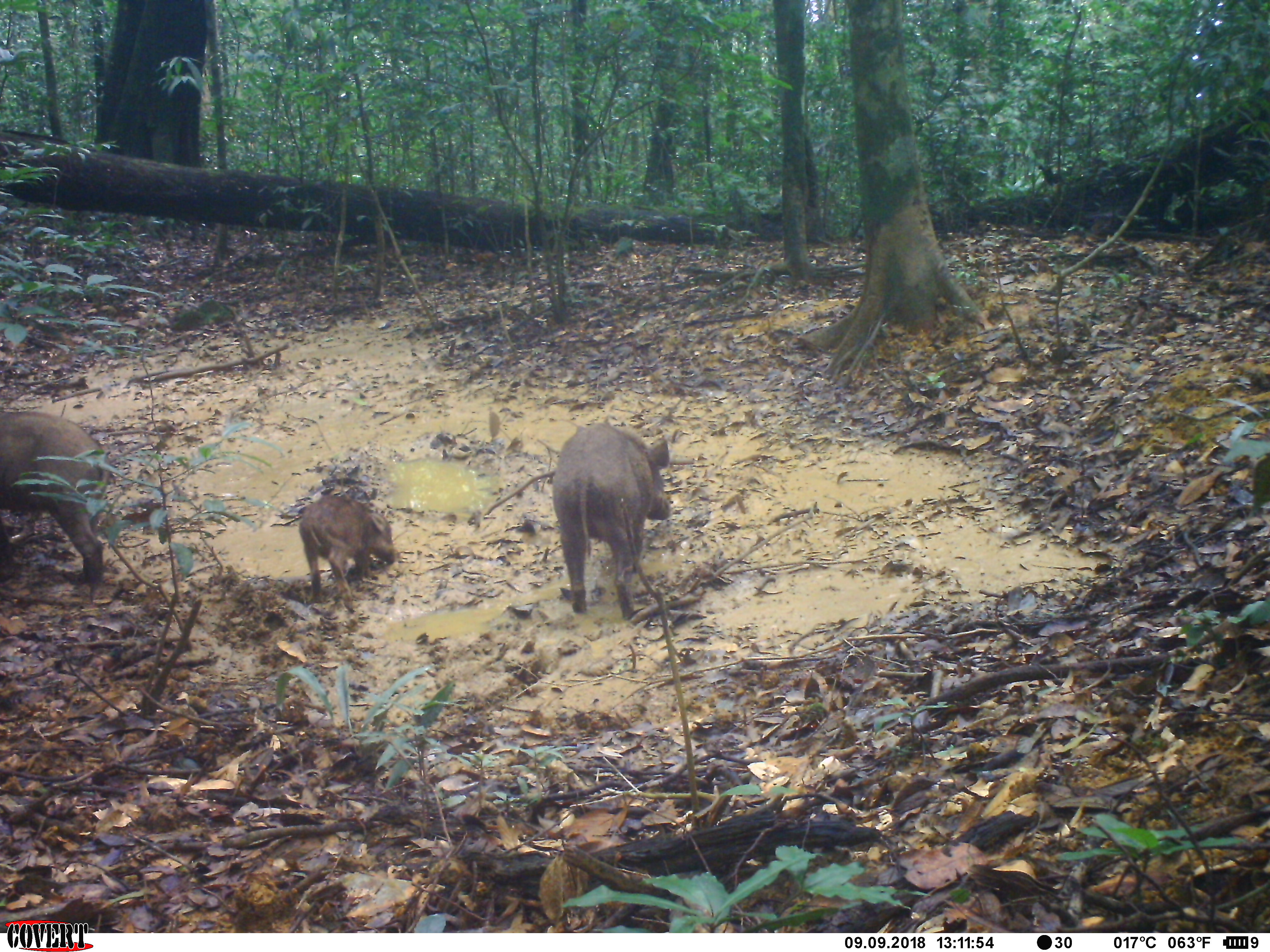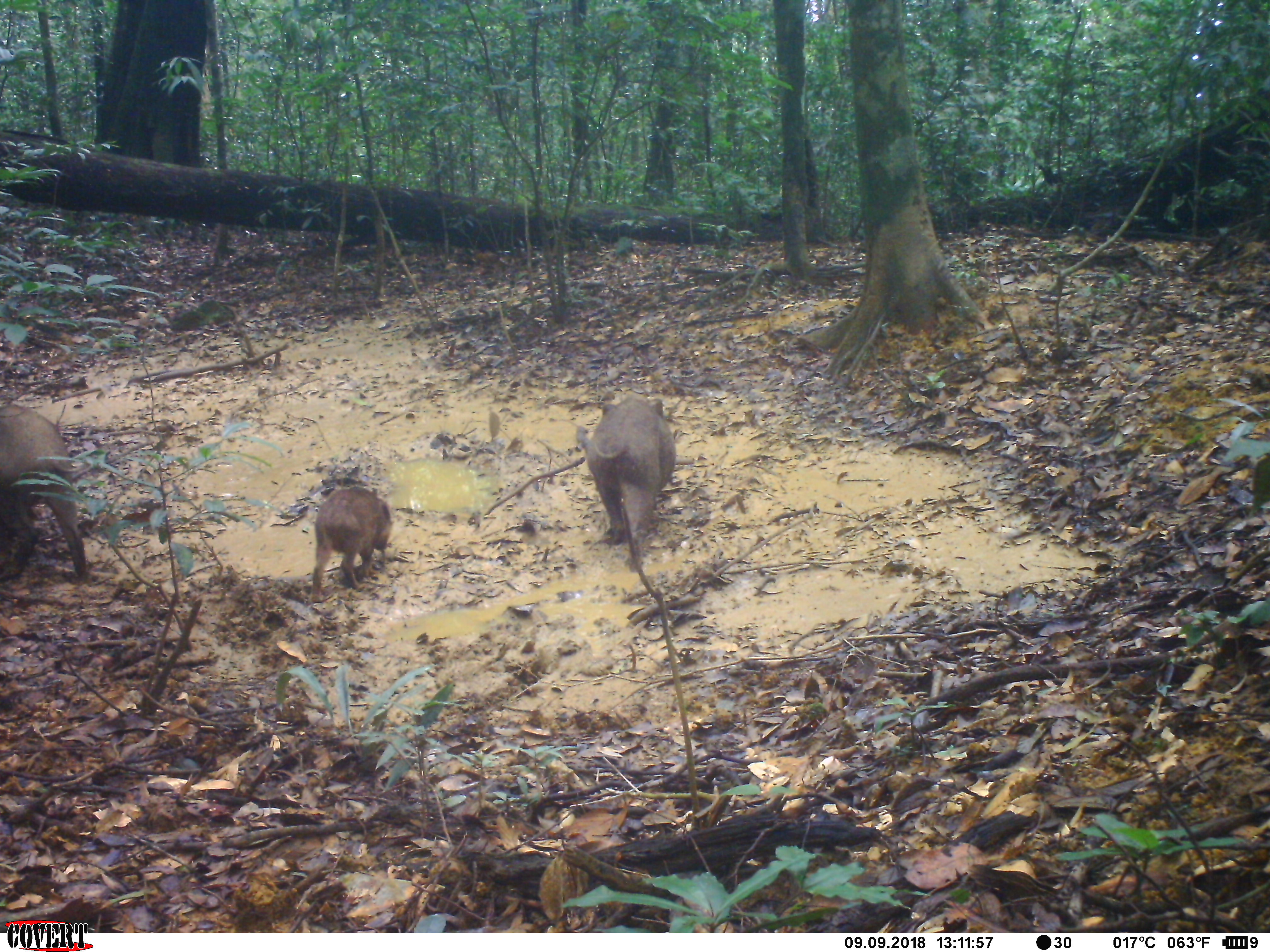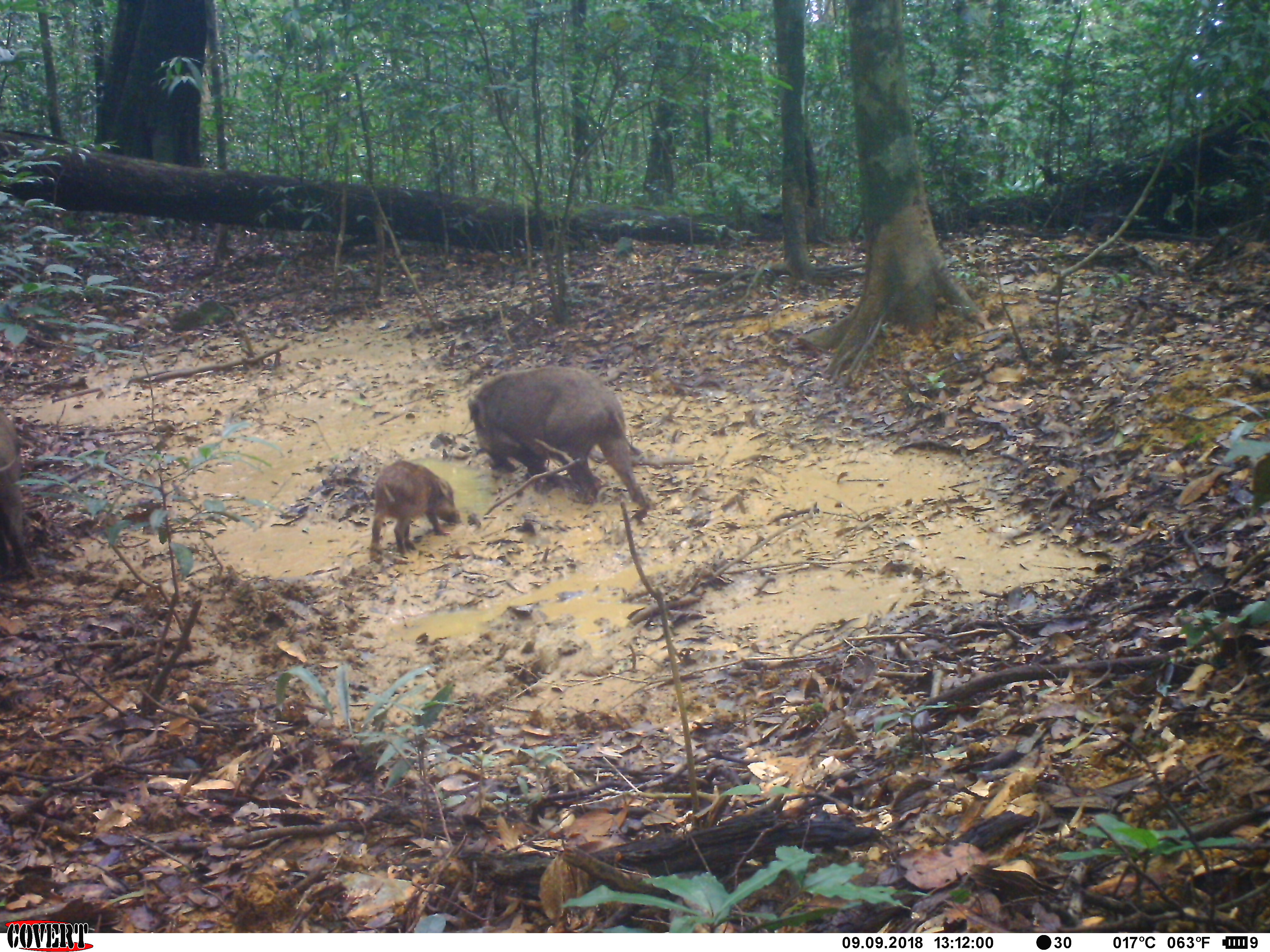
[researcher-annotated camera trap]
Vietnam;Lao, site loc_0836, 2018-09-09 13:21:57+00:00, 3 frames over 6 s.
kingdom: Animalia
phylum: Chordata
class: Mammalia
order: Artiodactyla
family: Suidae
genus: Sus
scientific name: Sus scrofa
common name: eurasian wild pig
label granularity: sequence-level